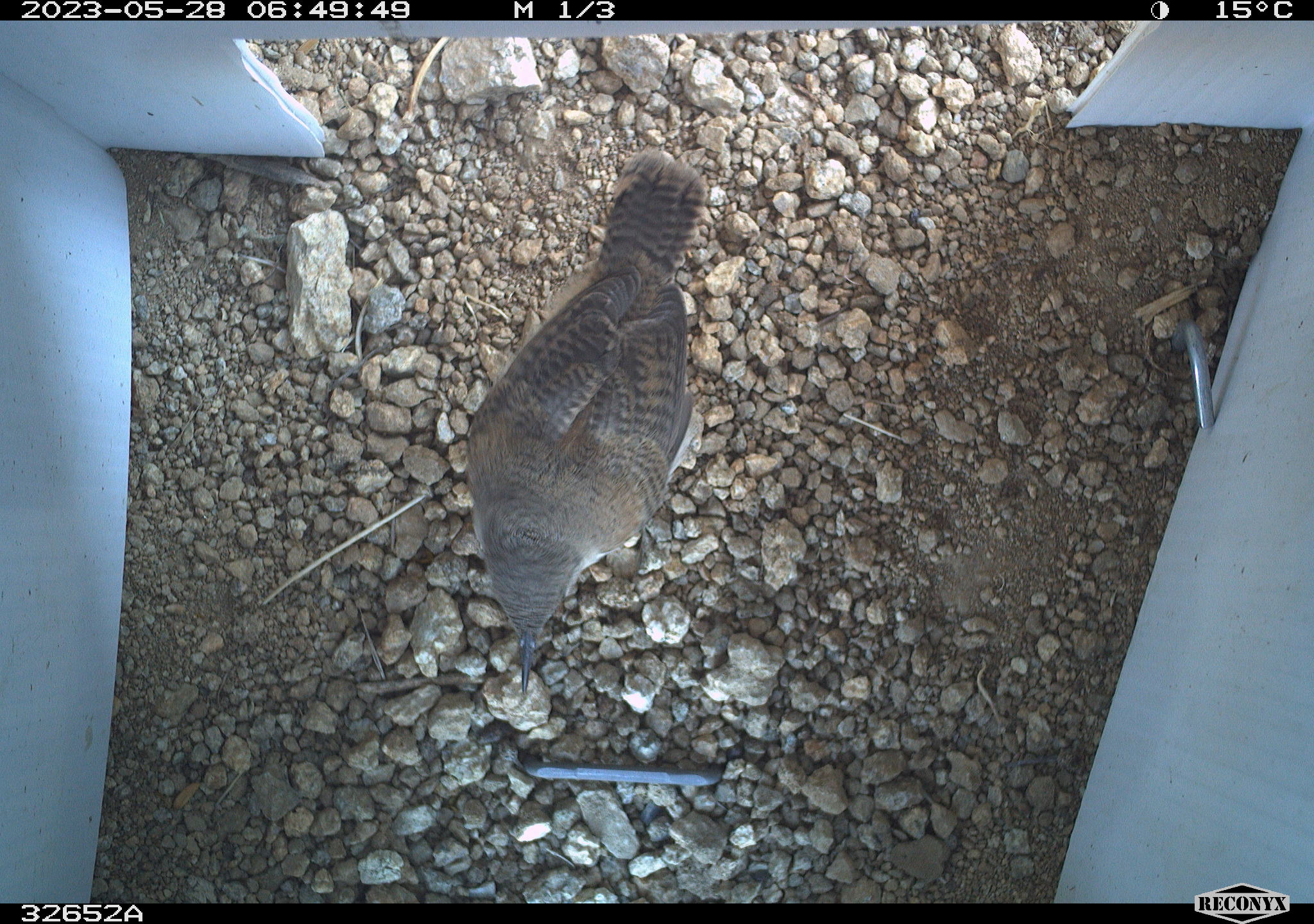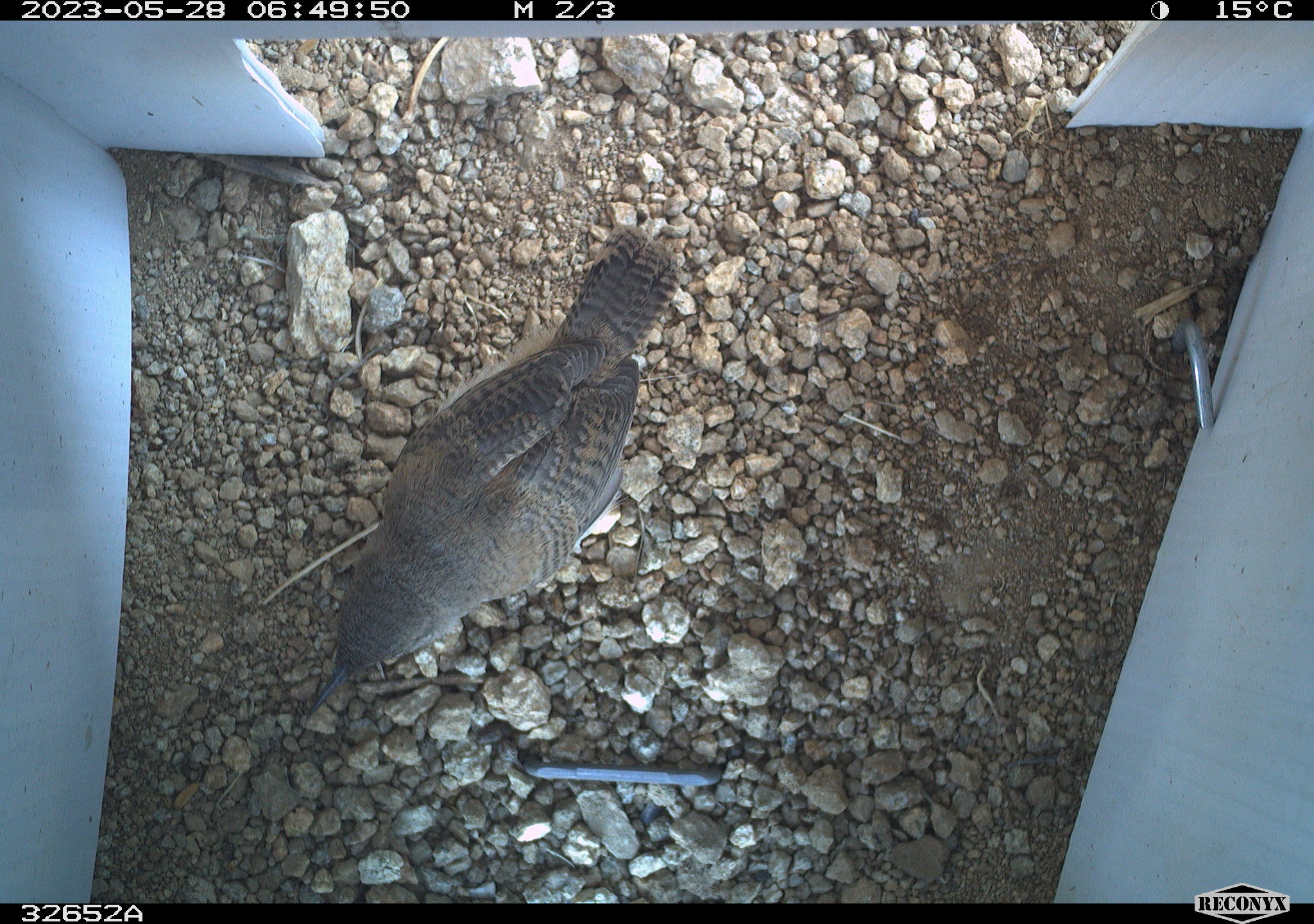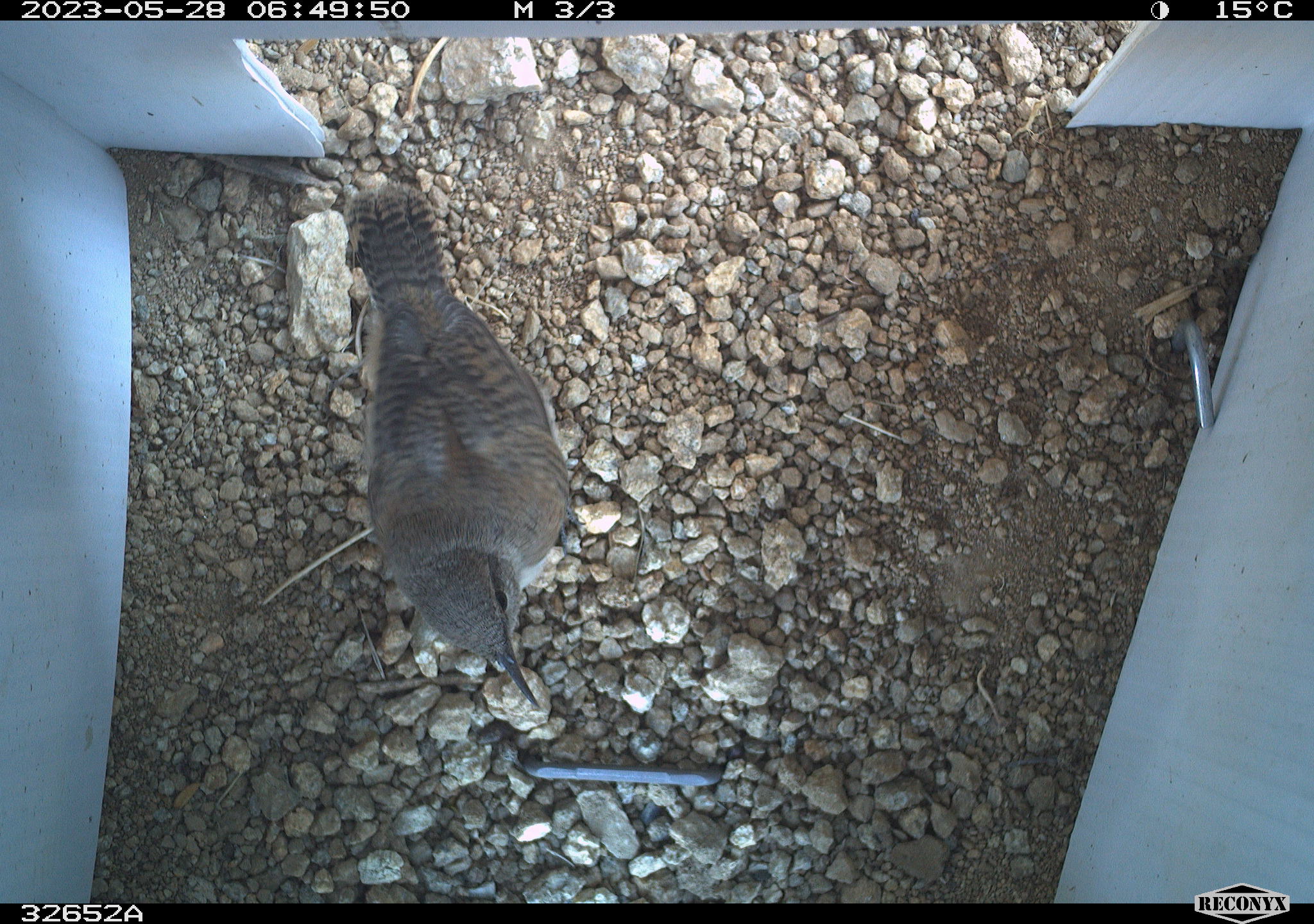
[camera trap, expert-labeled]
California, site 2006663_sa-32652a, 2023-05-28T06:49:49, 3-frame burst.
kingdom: Animalia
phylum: Chordata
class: Aves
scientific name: Aves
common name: bird